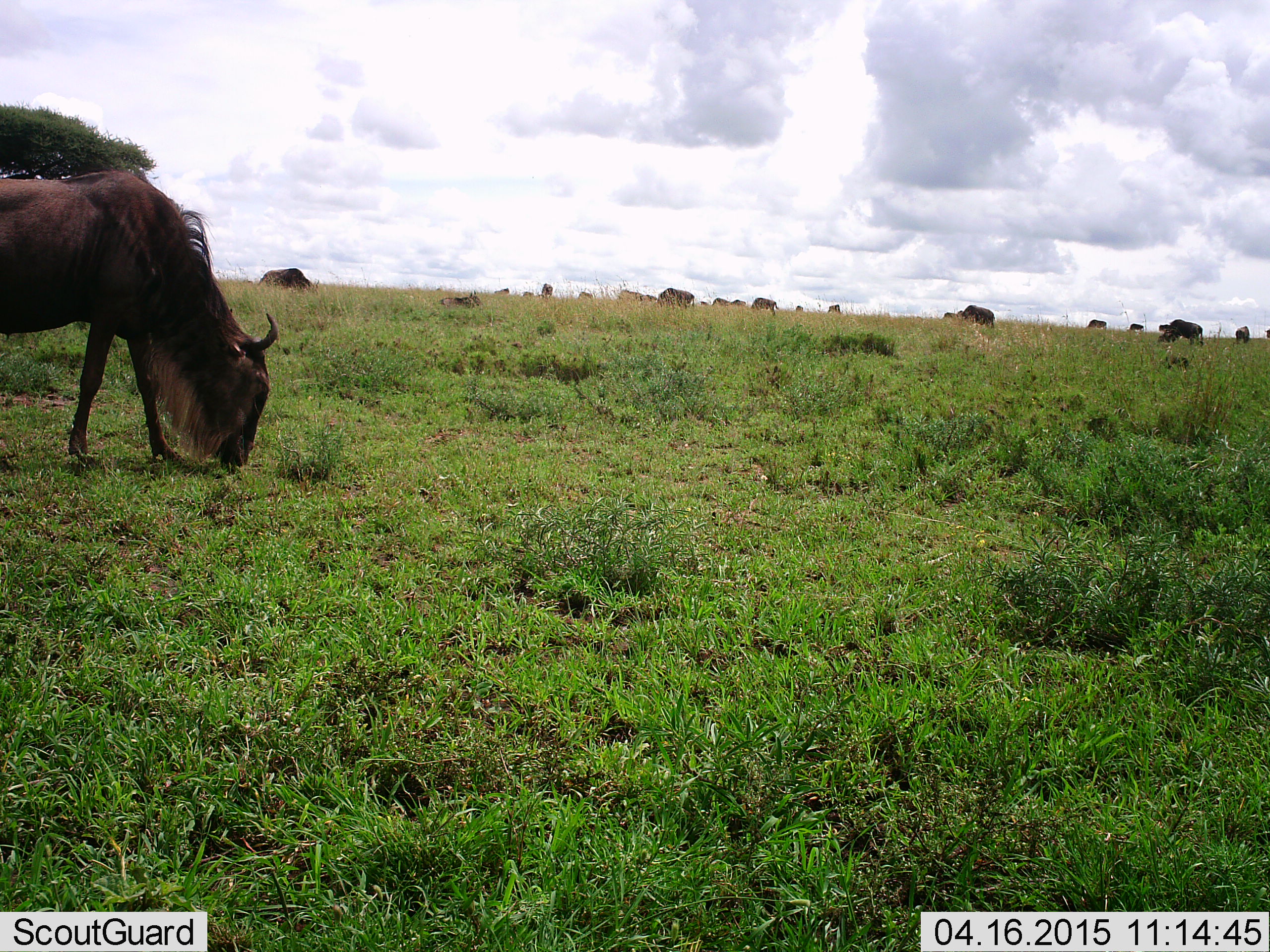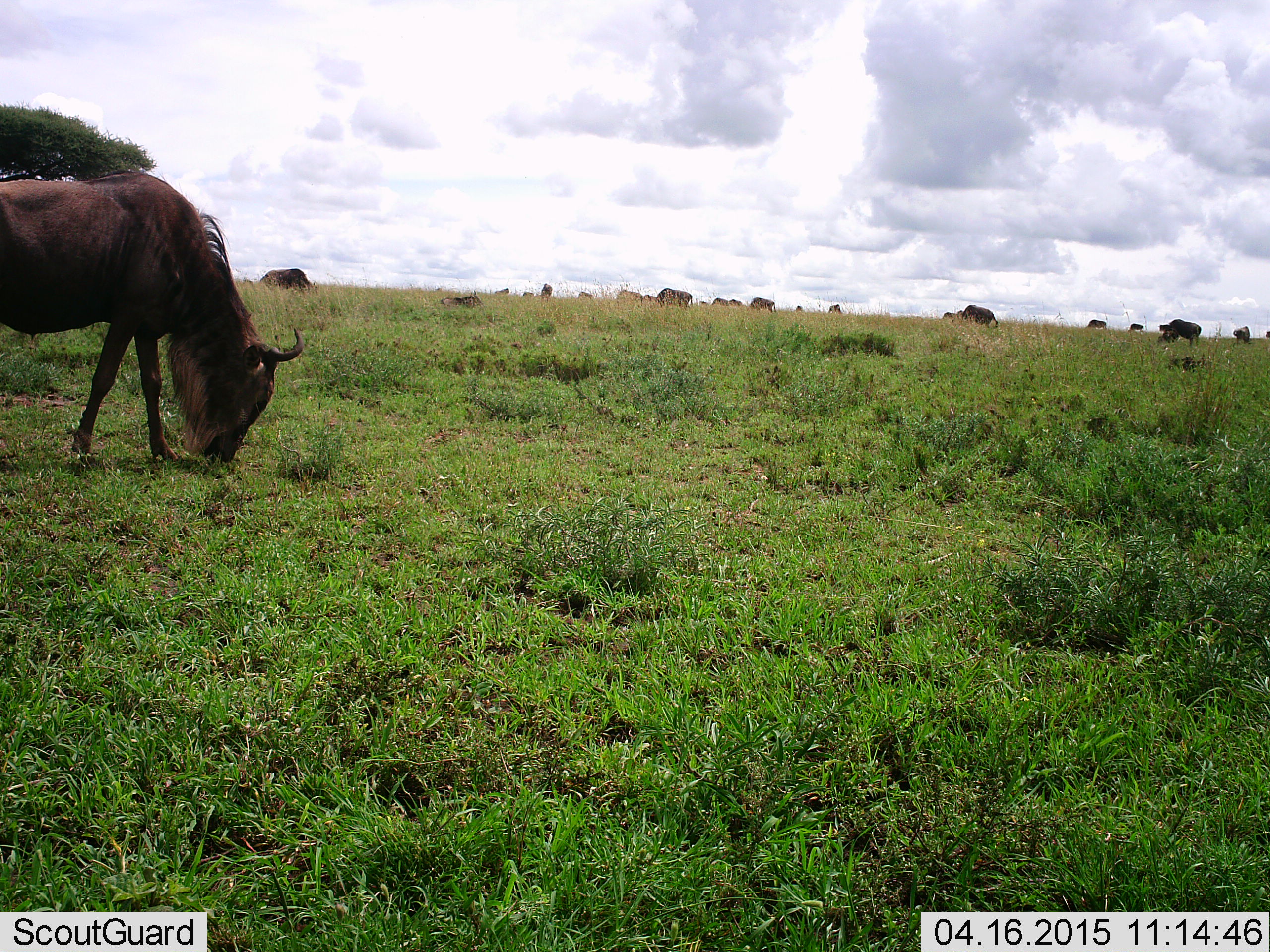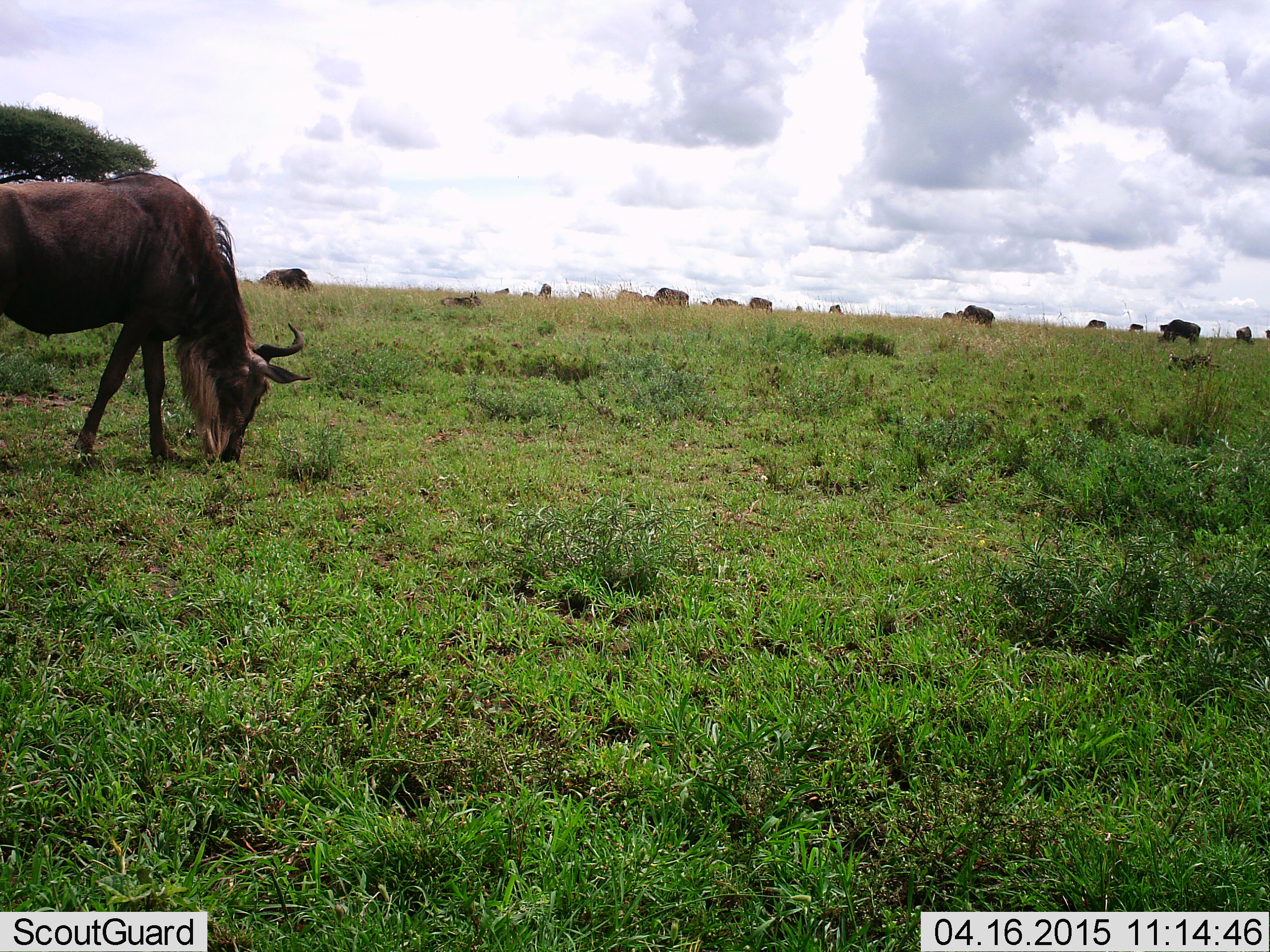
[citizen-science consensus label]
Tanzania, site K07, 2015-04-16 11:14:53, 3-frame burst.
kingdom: Animalia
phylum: Chordata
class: Mammalia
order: Artiodactyla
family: Bovidae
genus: Connochaetes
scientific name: Connochaetes taurinus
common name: blue wildebeest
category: wildebeest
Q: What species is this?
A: Wildebeest (blue wildebeest) (Connochaetes taurinus).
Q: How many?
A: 11-50.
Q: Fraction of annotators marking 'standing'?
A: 50%.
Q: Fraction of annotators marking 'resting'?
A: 0%.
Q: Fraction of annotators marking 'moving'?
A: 40%.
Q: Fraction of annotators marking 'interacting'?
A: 0%.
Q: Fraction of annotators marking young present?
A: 0%.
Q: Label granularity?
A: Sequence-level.